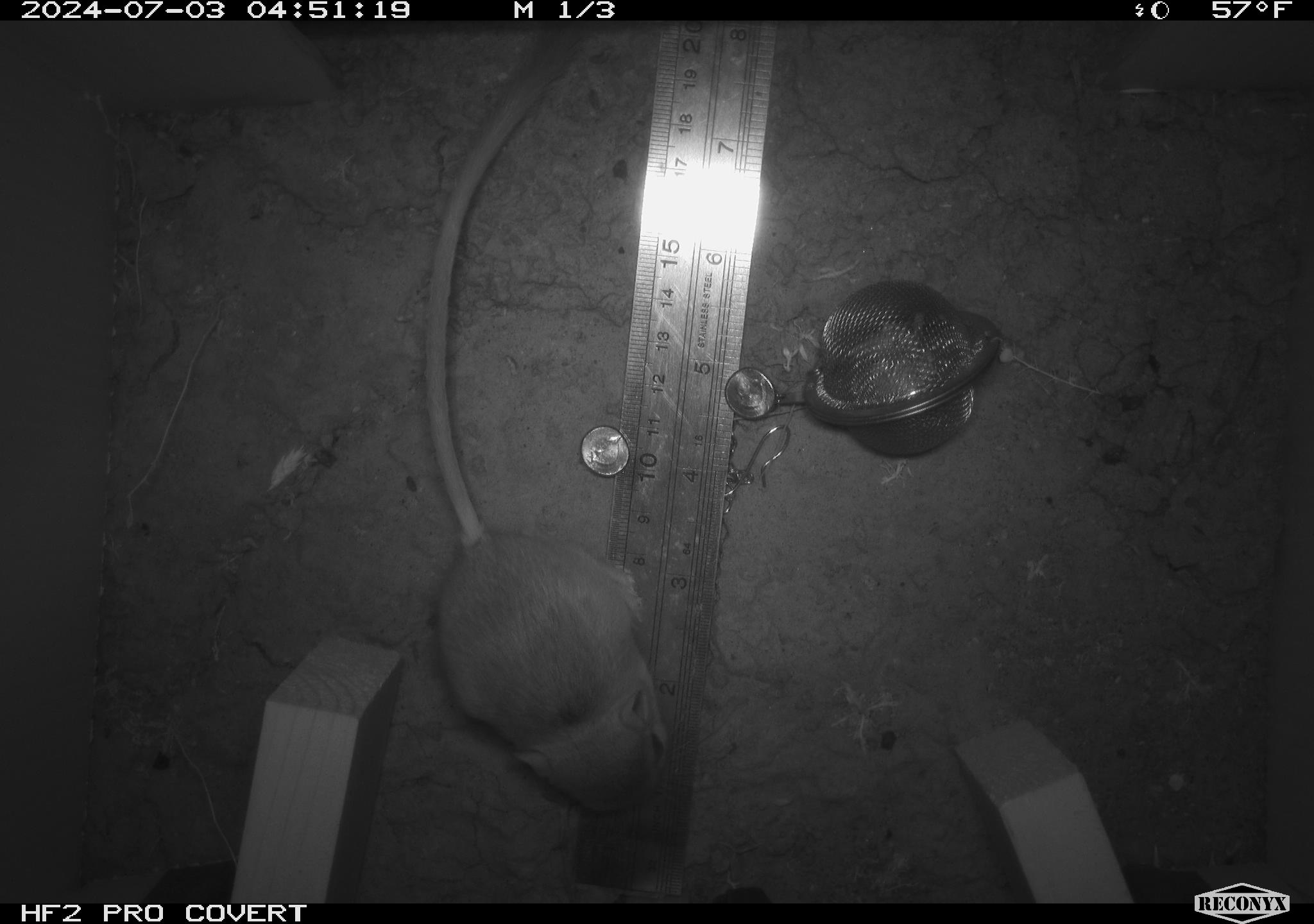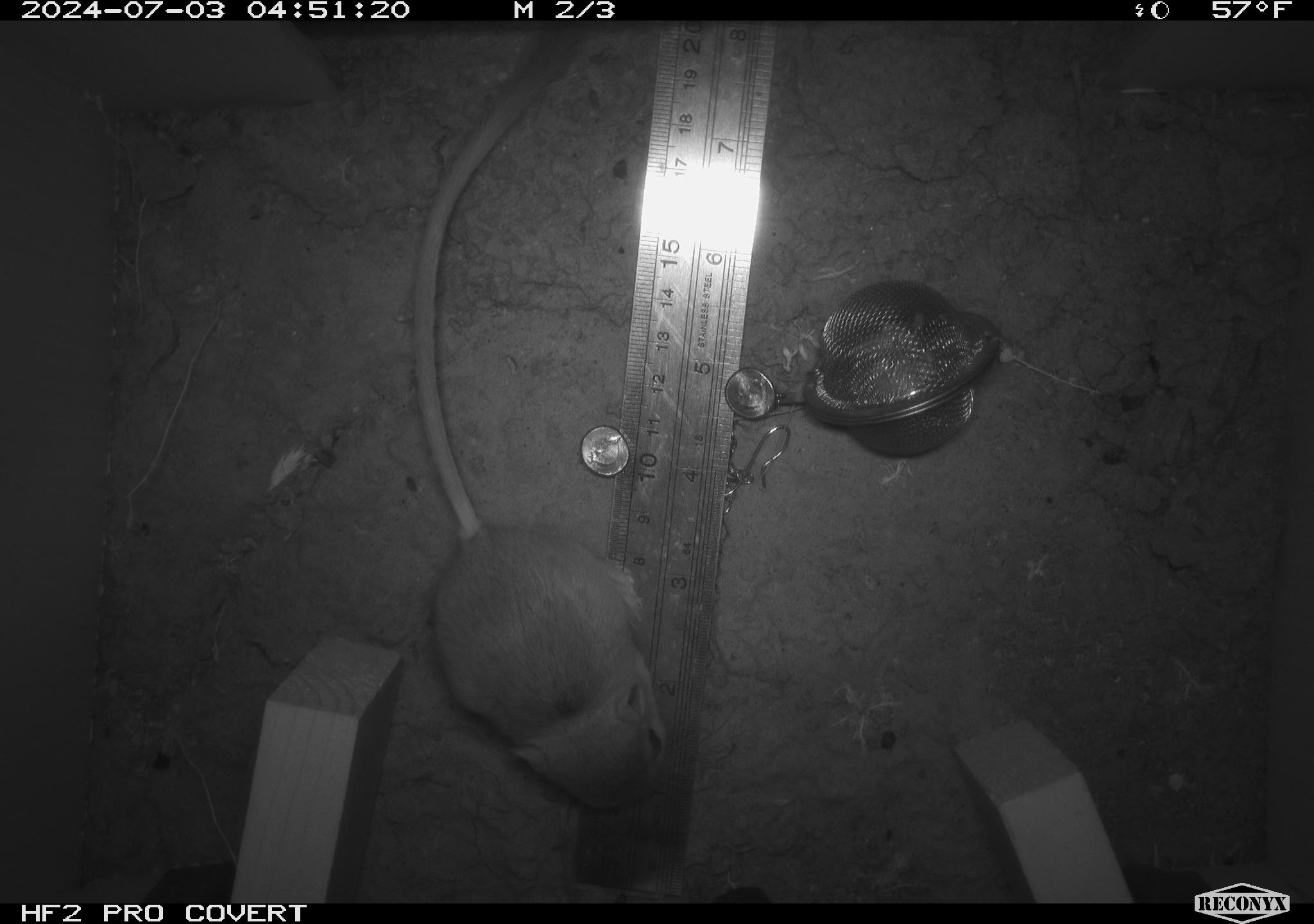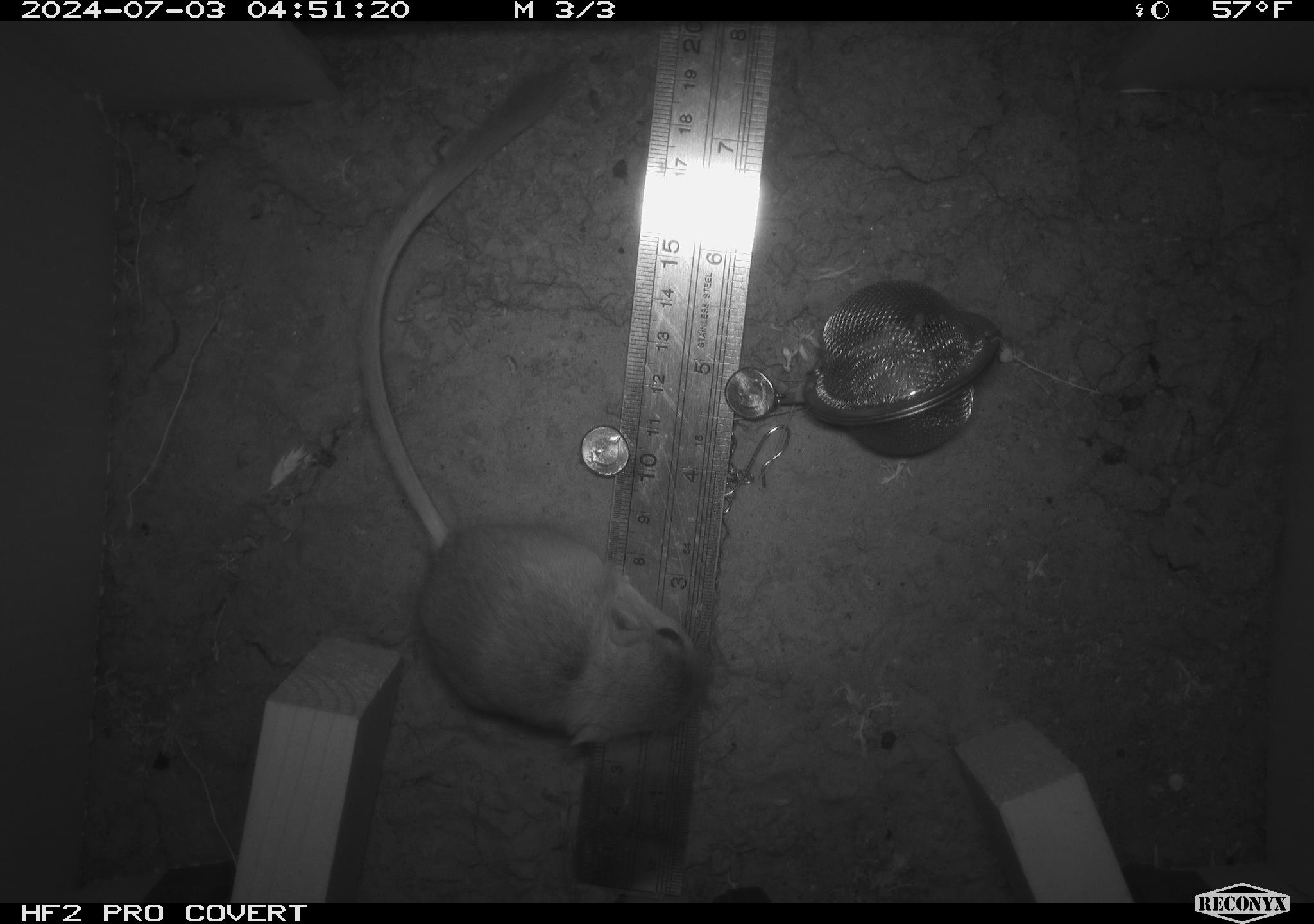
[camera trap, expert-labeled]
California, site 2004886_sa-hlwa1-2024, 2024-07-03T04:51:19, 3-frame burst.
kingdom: Animalia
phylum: Chordata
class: Mammalia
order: Rodentia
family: Heteromyidae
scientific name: Heteromyidae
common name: kangaroo rats and pocket mice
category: heteromyidae family